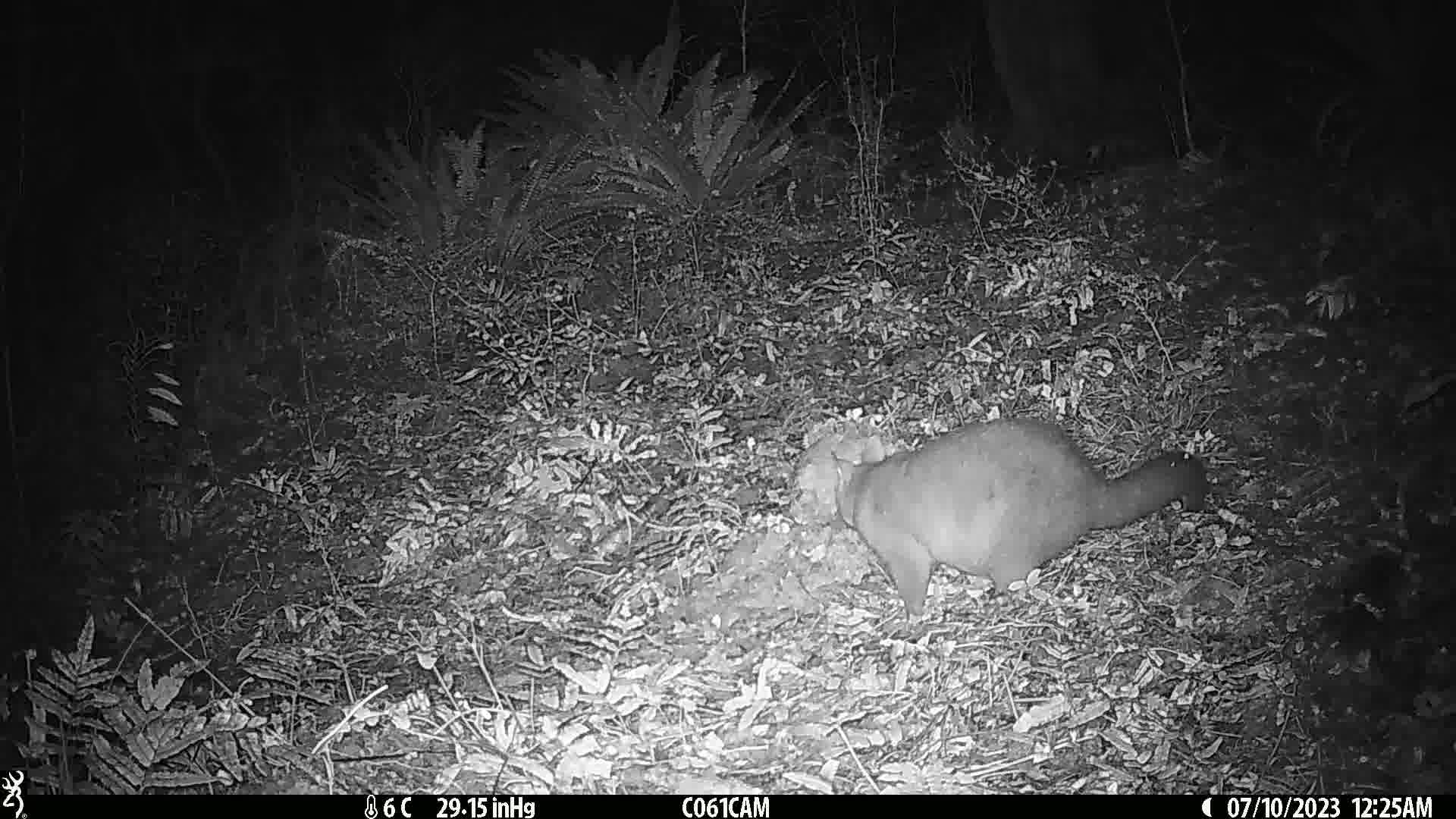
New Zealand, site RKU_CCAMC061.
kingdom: Animalia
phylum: Chordata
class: Mammalia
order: Diprotodontia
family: Phalangeridae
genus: Trichosurus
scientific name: Trichosurus vulpecula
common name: common brushtail possum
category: possum